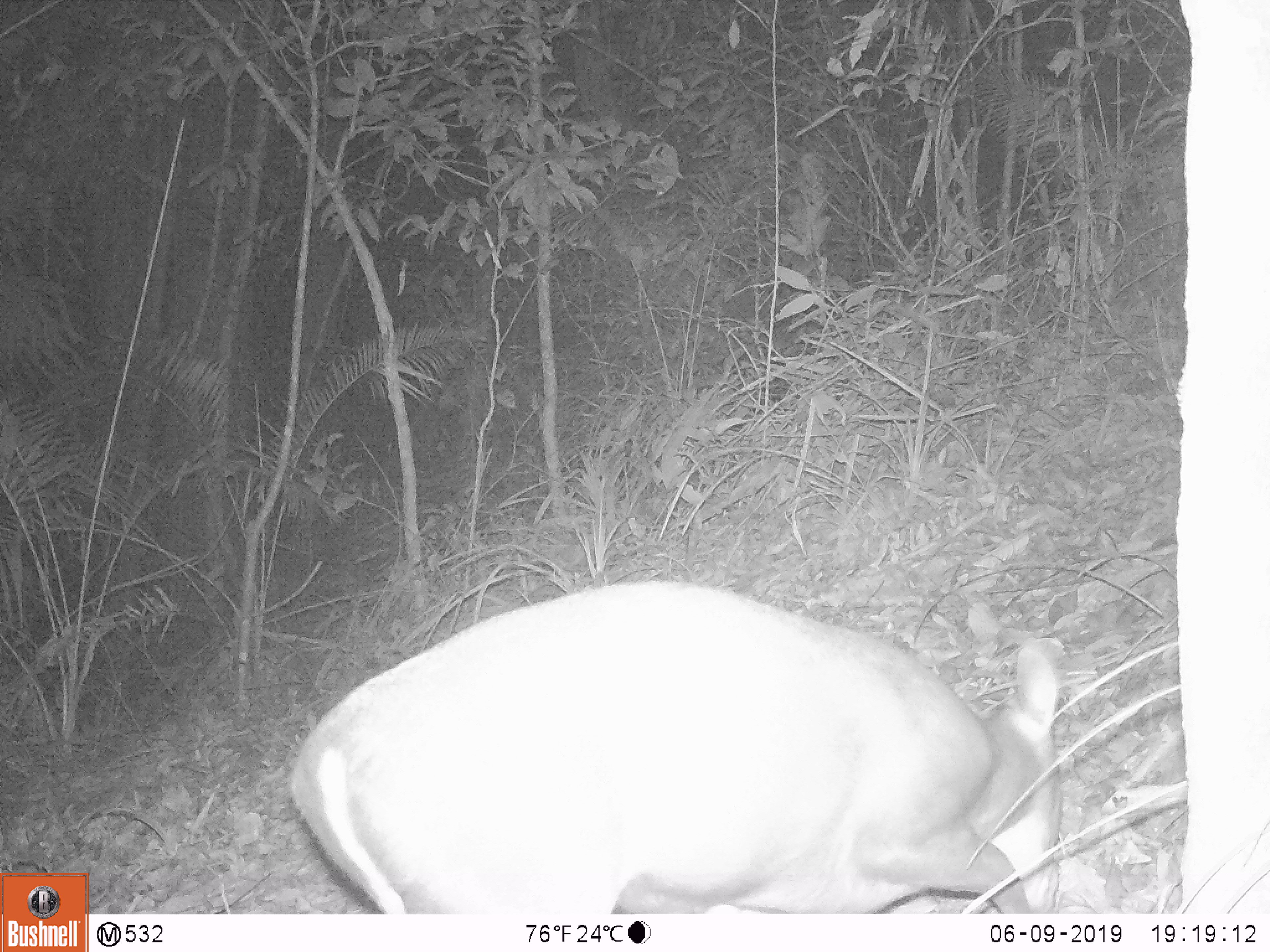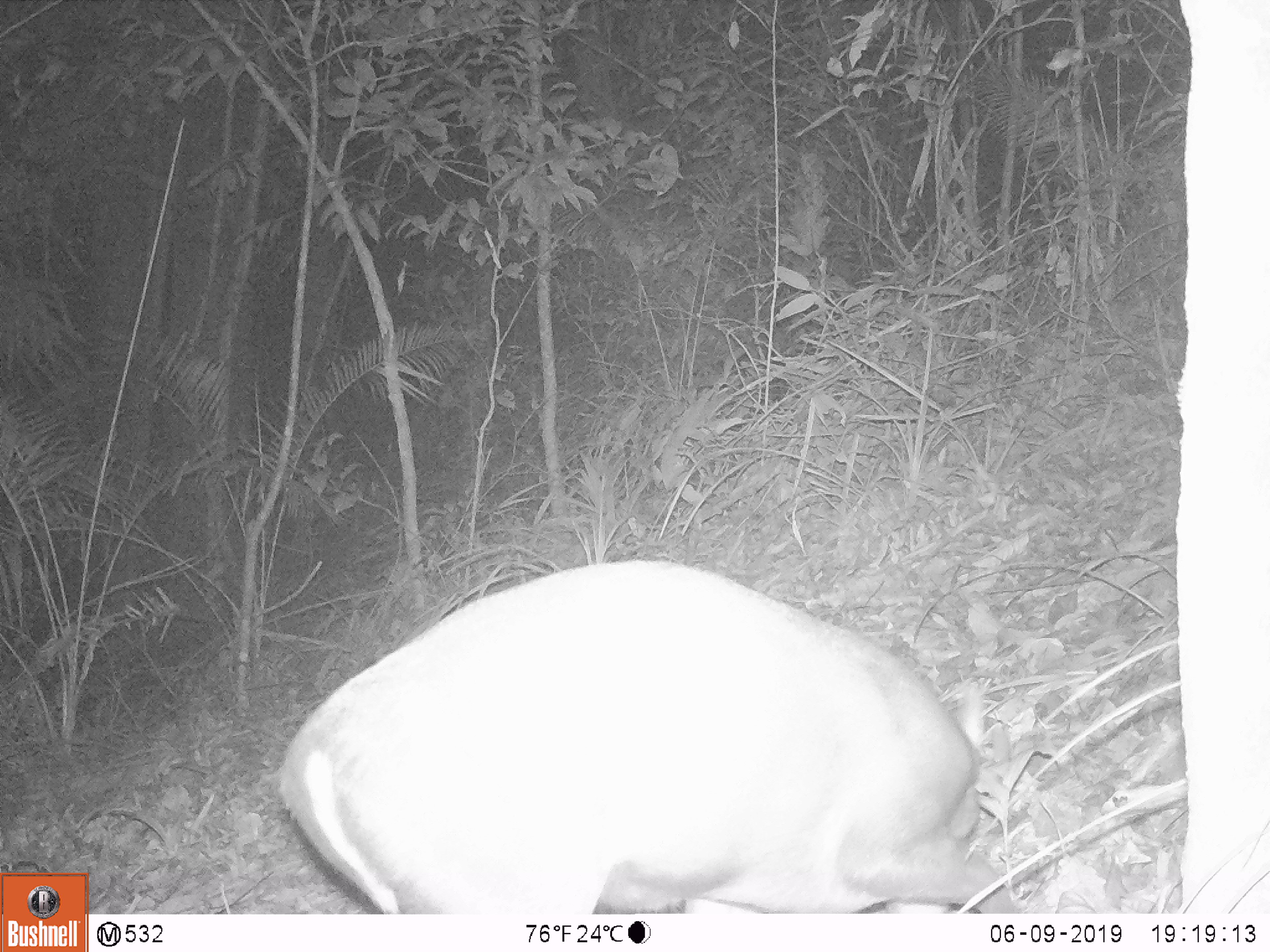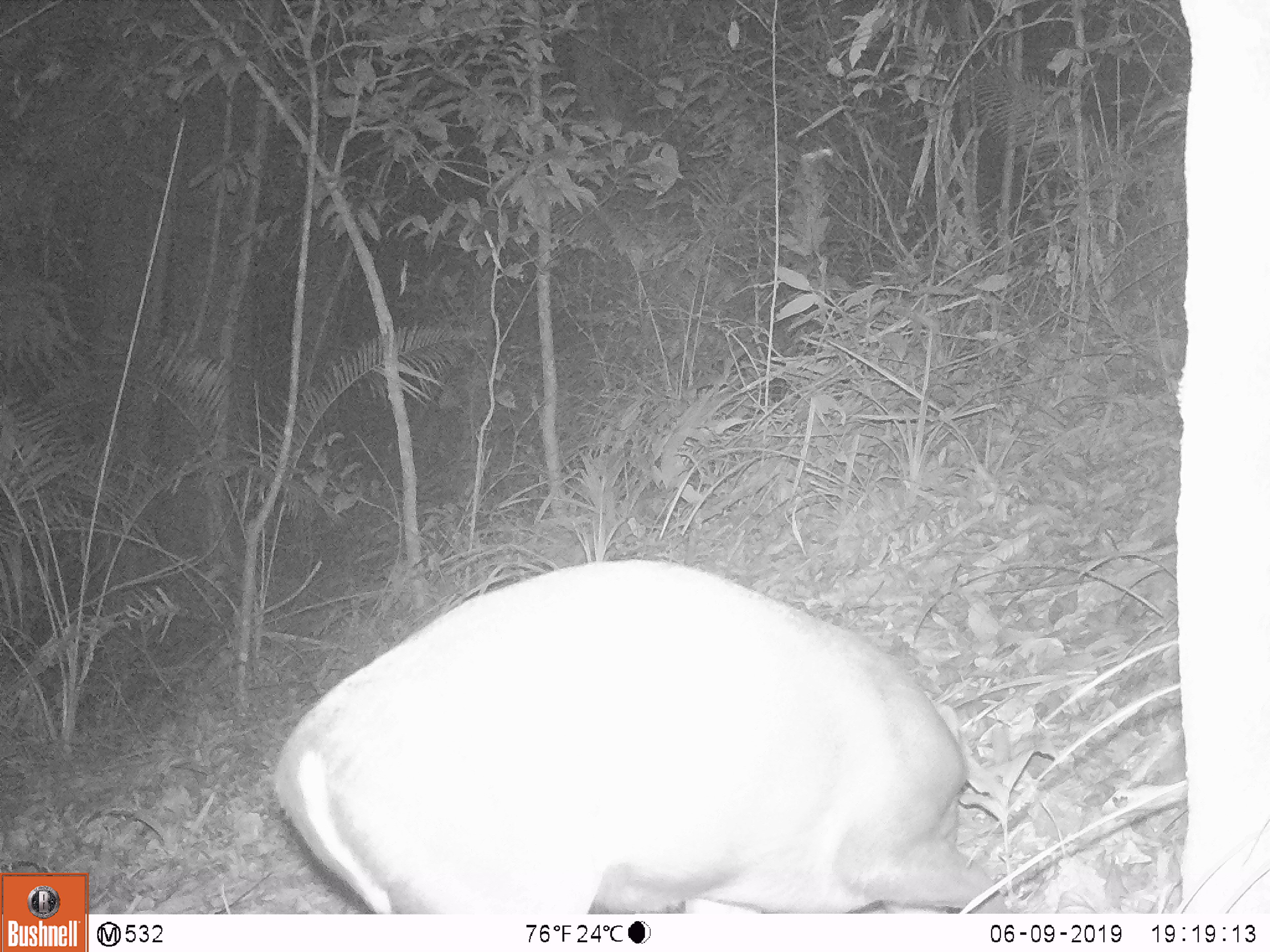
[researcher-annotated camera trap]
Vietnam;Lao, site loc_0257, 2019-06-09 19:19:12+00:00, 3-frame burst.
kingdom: Animalia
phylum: Chordata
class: Mammalia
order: Artiodactyla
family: Cervidae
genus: Muntiacus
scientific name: Muntiacus rooseveltorum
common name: roosevelt's muntjac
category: roosevelts muntjac group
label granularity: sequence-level